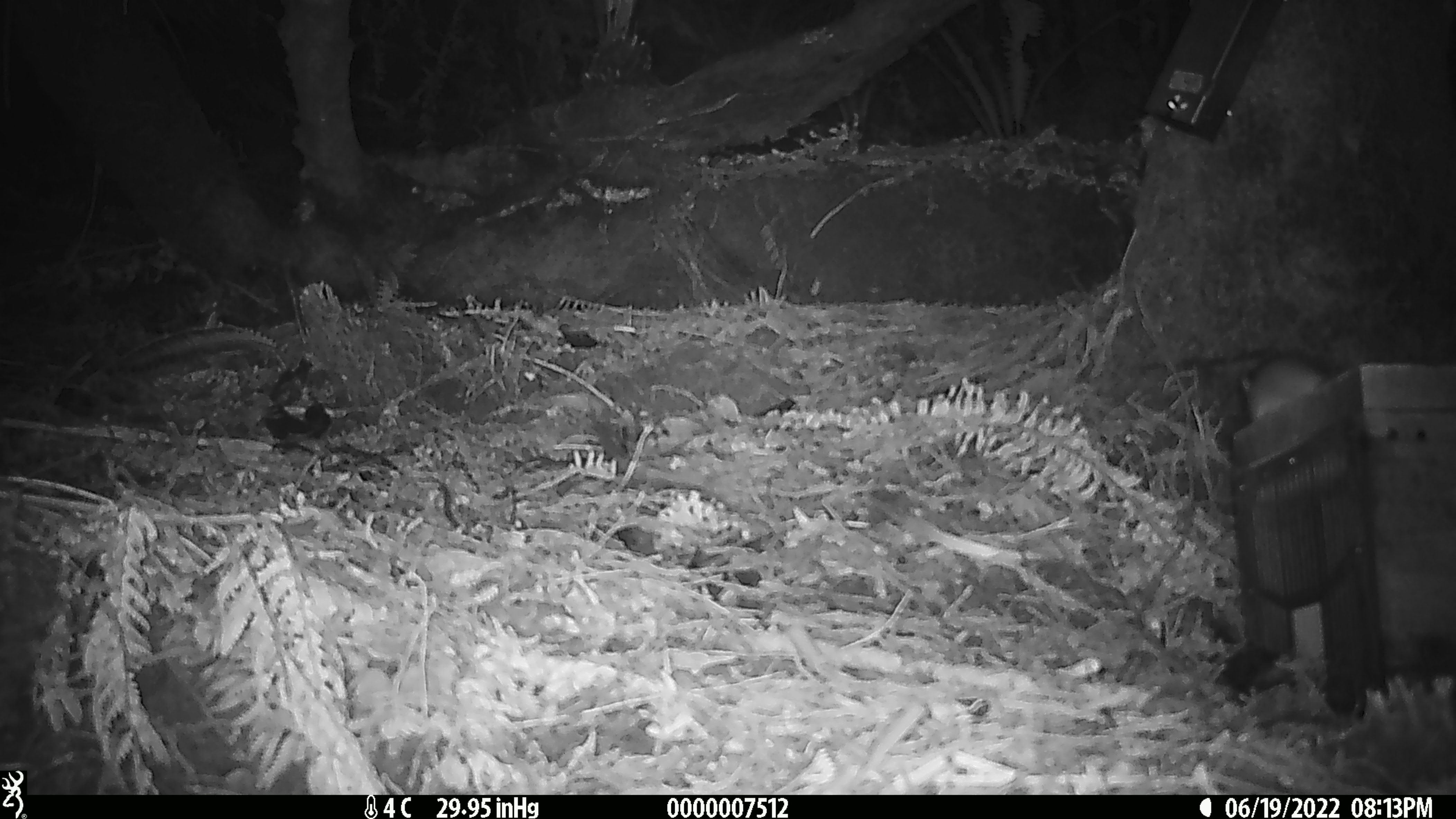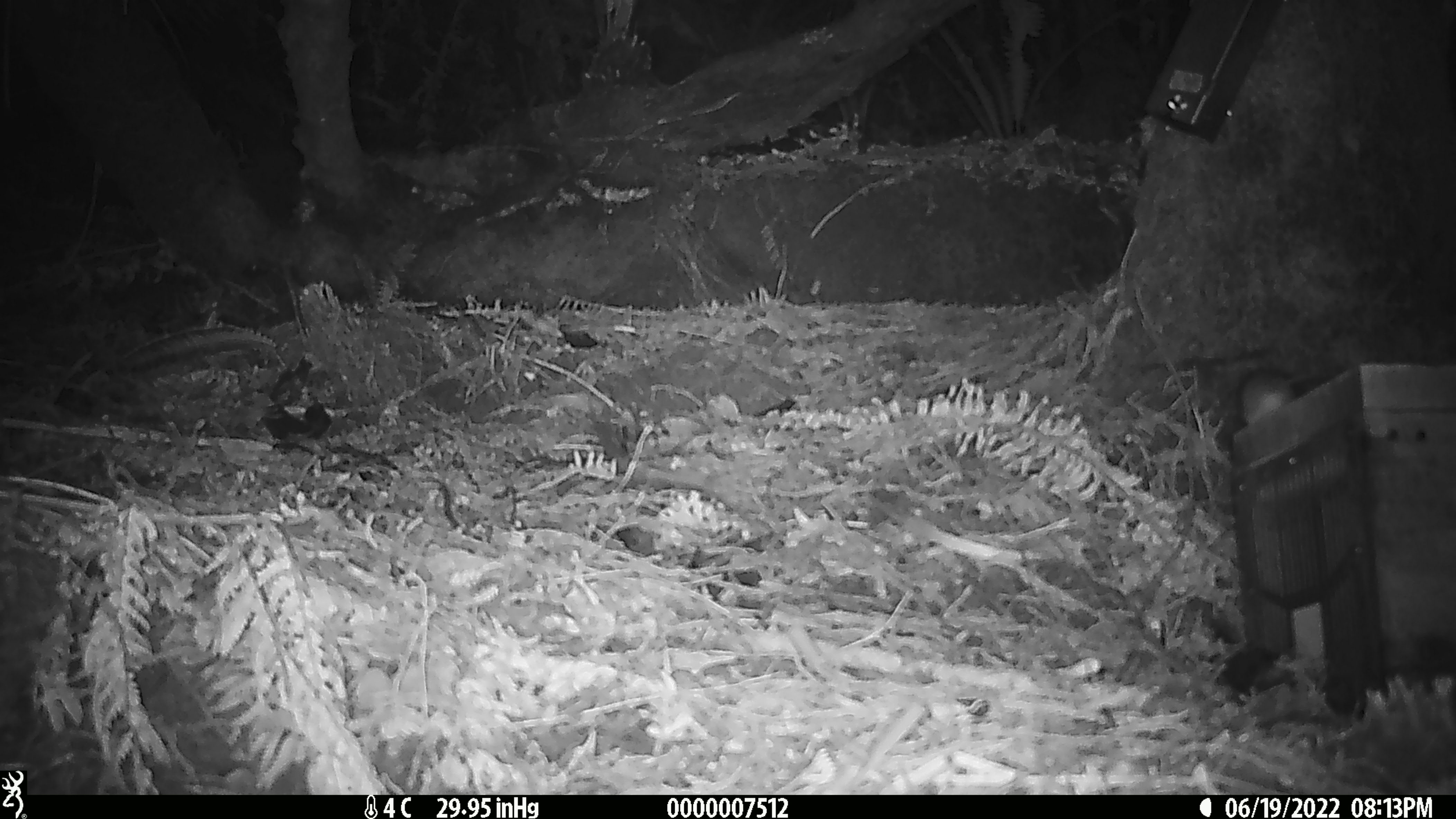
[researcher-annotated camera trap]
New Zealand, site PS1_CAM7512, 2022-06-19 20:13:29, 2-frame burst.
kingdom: Animalia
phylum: Chordata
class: Mammalia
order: Rodentia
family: Muridae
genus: Mus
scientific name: Mus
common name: mouse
Mouse (Mus).